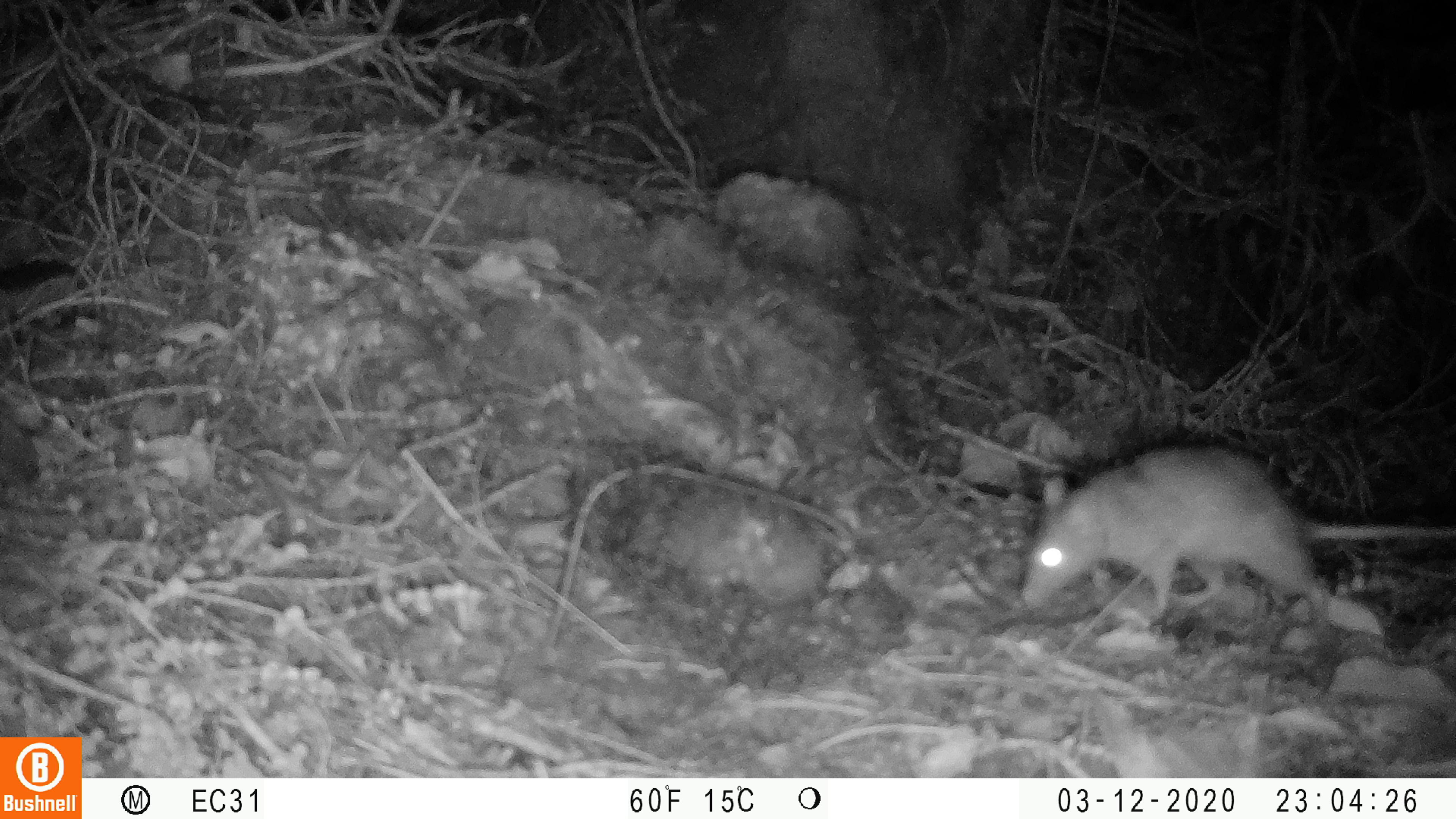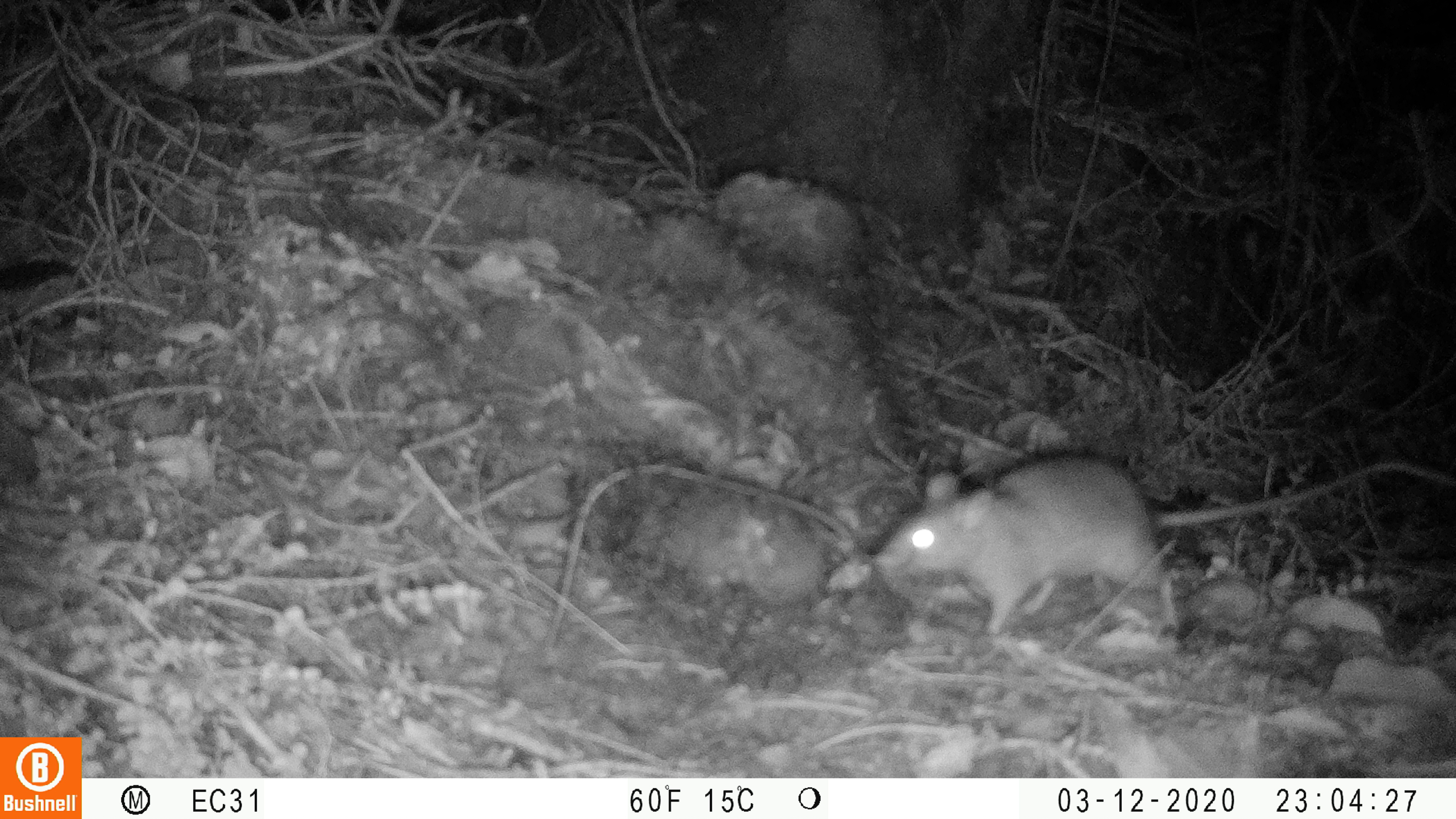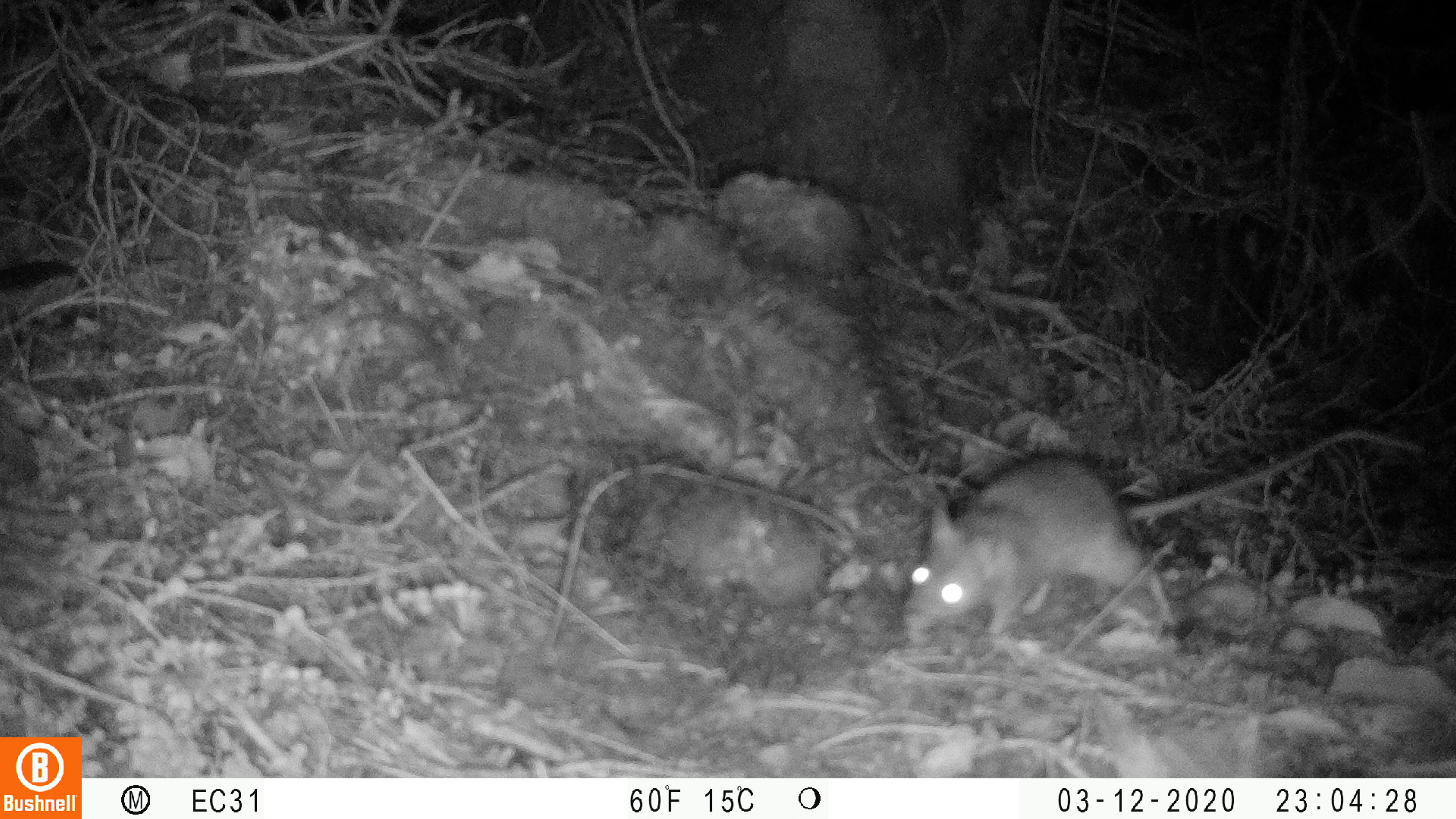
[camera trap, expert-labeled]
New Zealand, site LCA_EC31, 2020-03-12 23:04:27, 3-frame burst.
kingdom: Animalia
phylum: Chordata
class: Mammalia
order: Rodentia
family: Muridae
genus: Rattus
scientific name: Rattus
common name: rat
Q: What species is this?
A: Rat (Rattus).